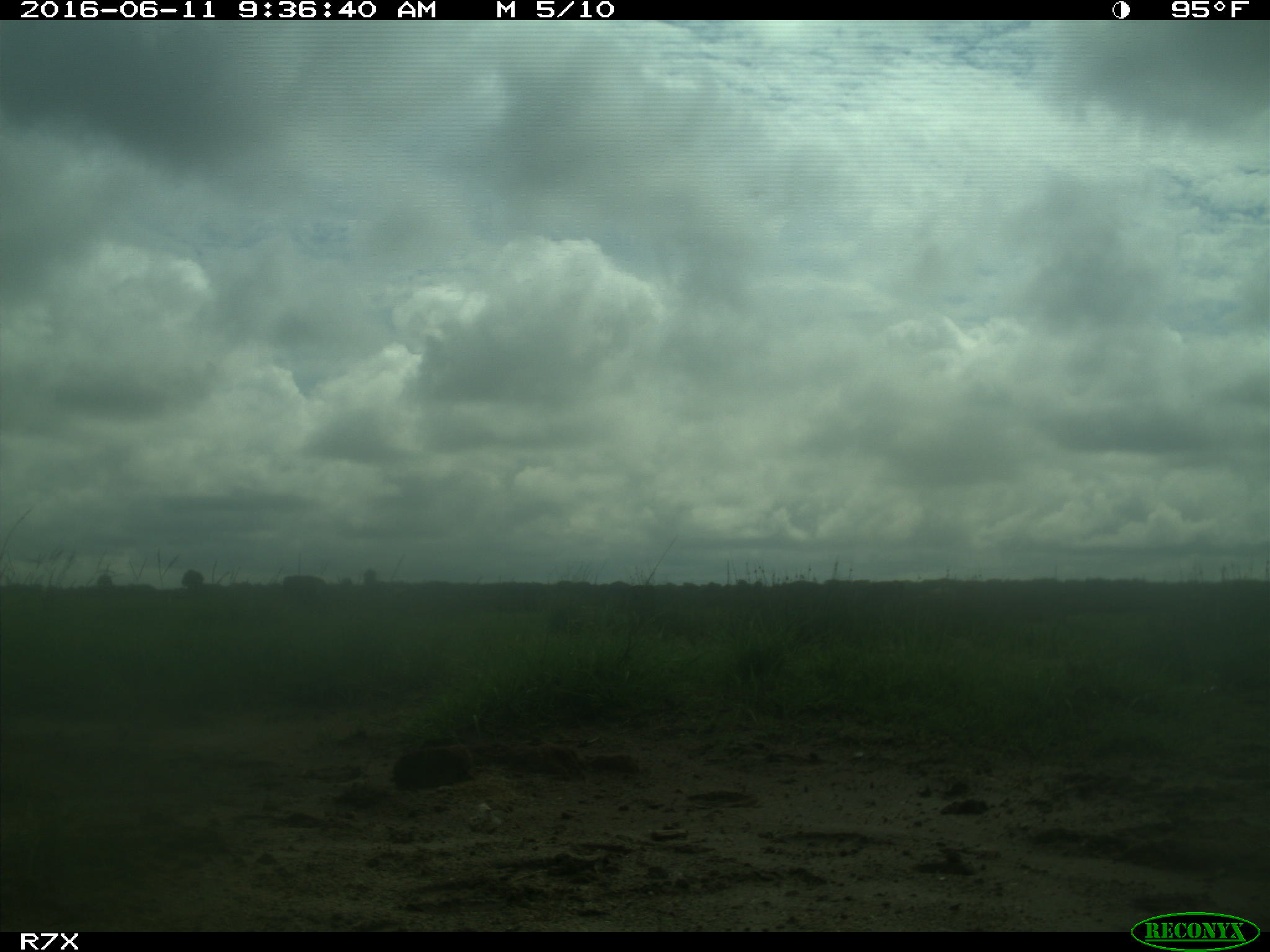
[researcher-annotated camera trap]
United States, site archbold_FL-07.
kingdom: Animalia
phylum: Chordata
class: Mammalia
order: Artiodactyla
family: Bovidae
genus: Bos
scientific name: Bos taurus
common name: domestic cow